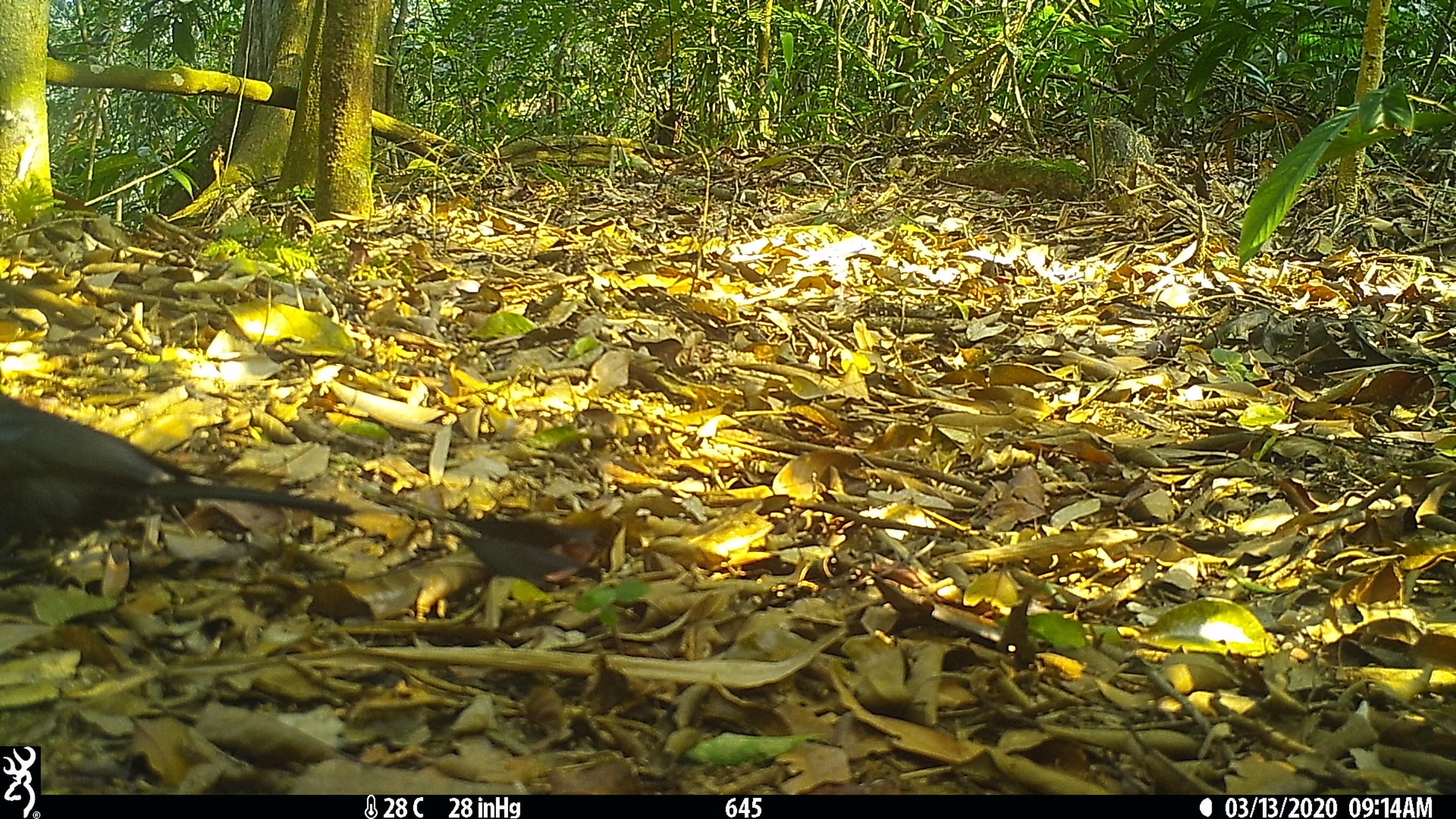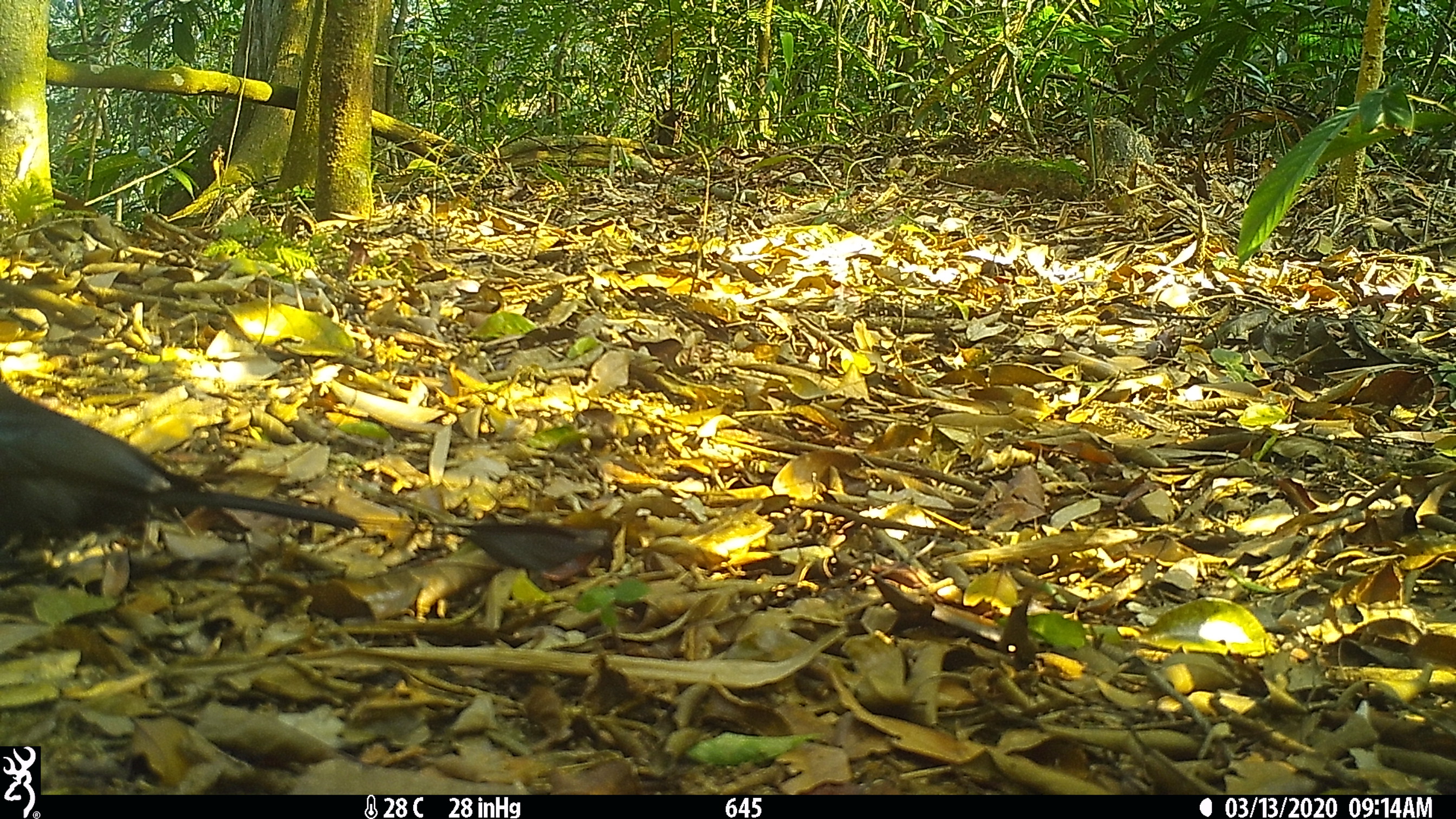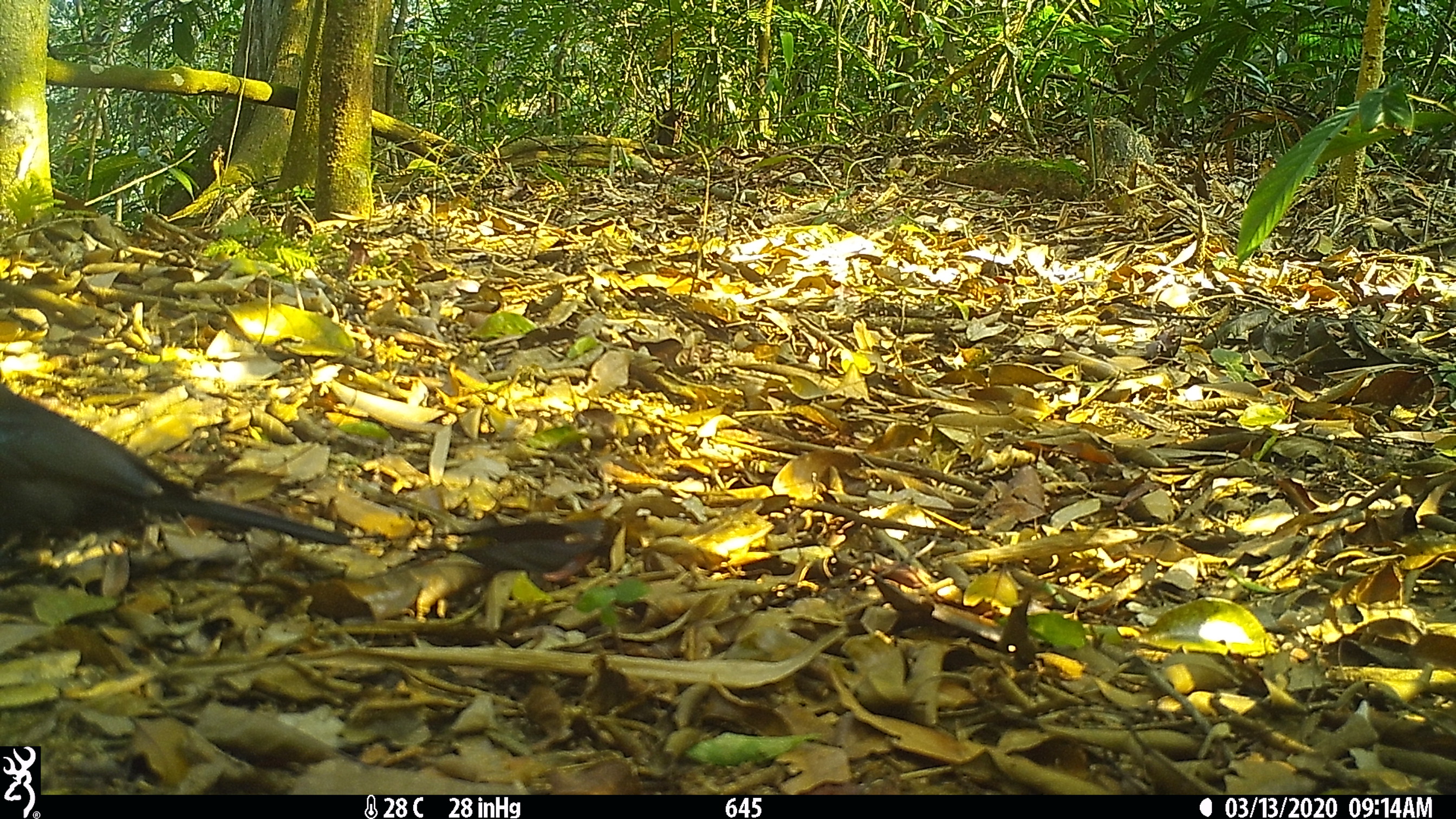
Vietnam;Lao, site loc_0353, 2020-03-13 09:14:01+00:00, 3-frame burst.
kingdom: Animalia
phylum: Chordata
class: Aves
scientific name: Aves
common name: bird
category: unidentified bird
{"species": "unidentified bird (bird) (Aves)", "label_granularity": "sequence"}